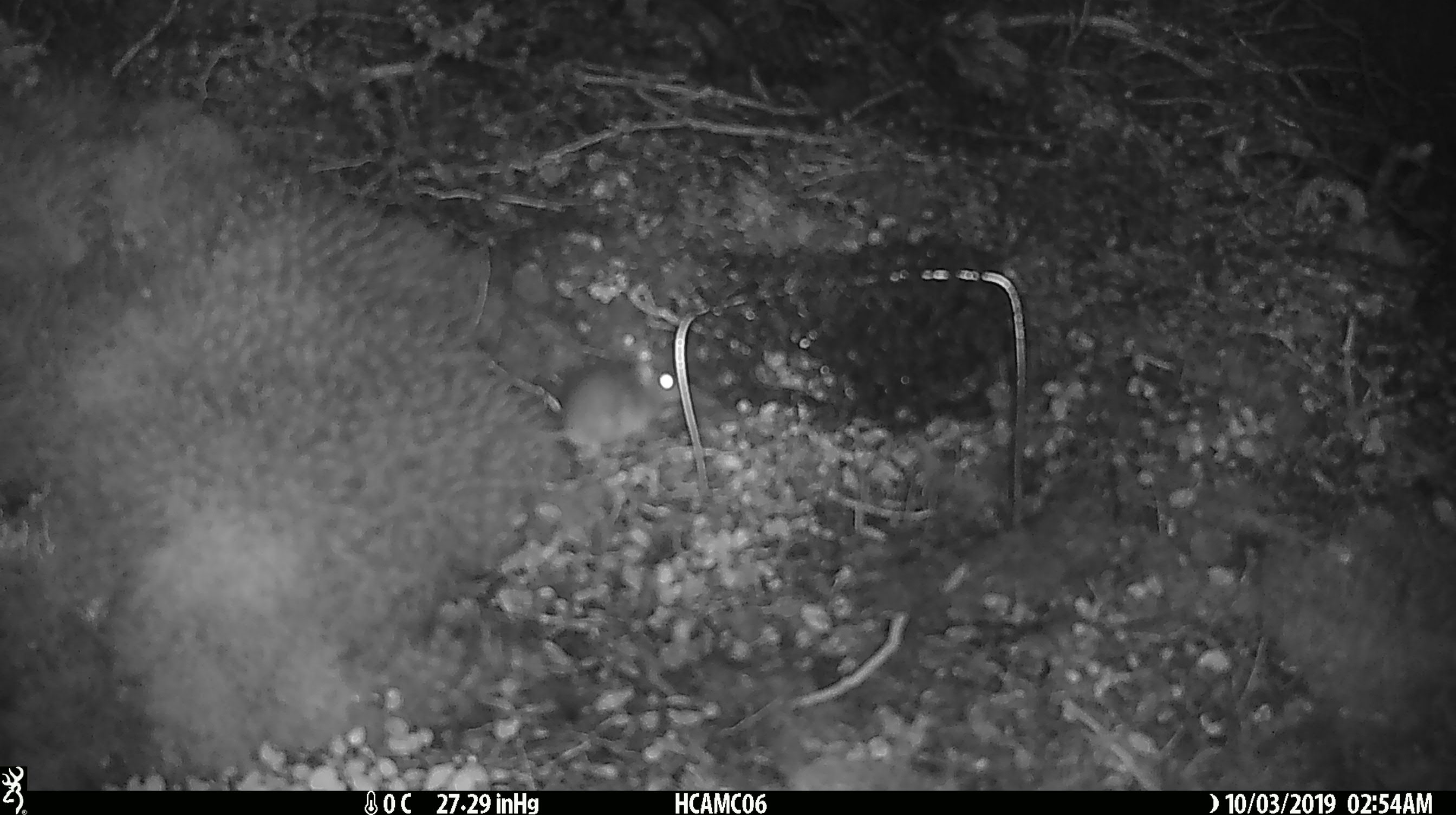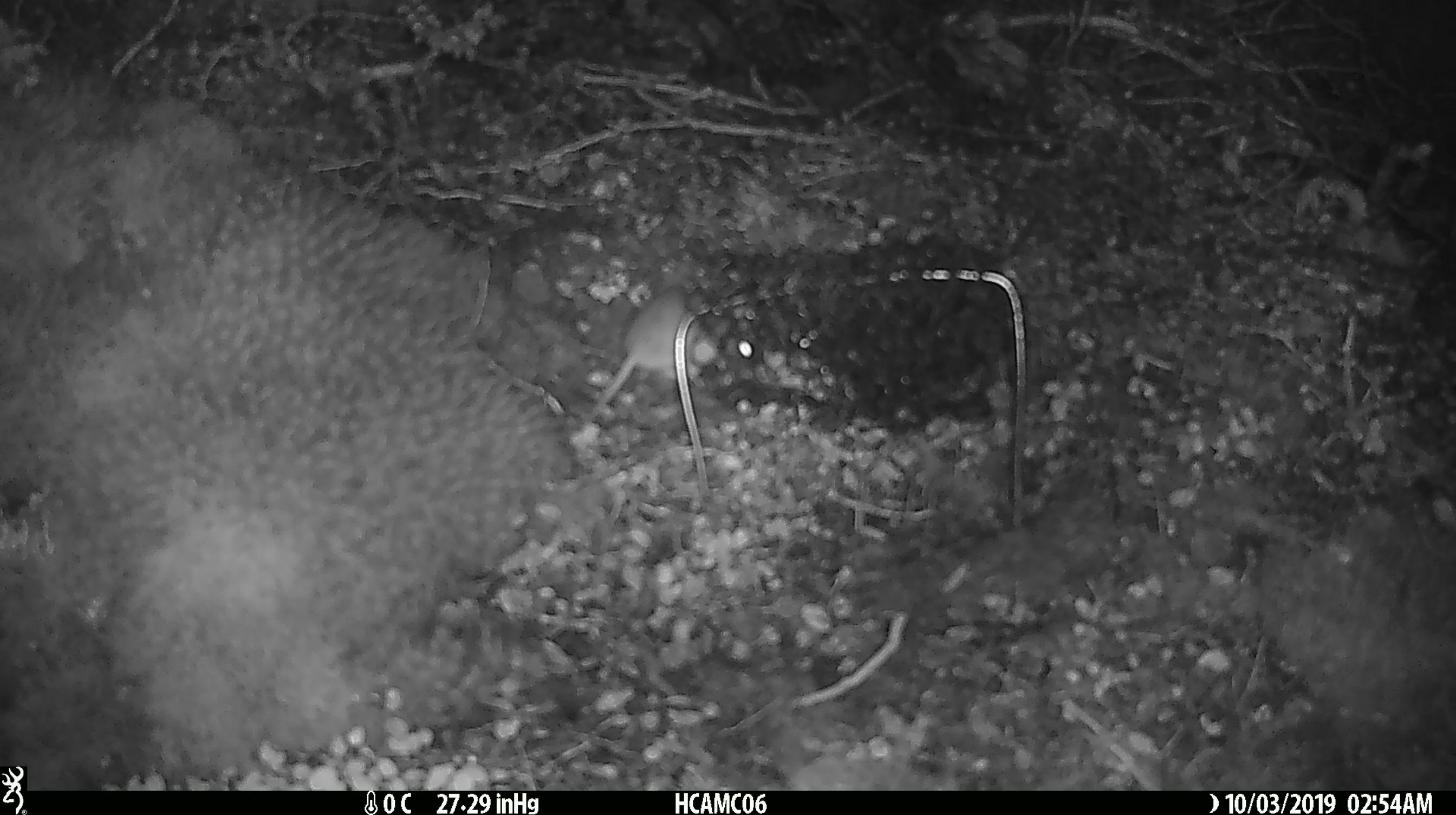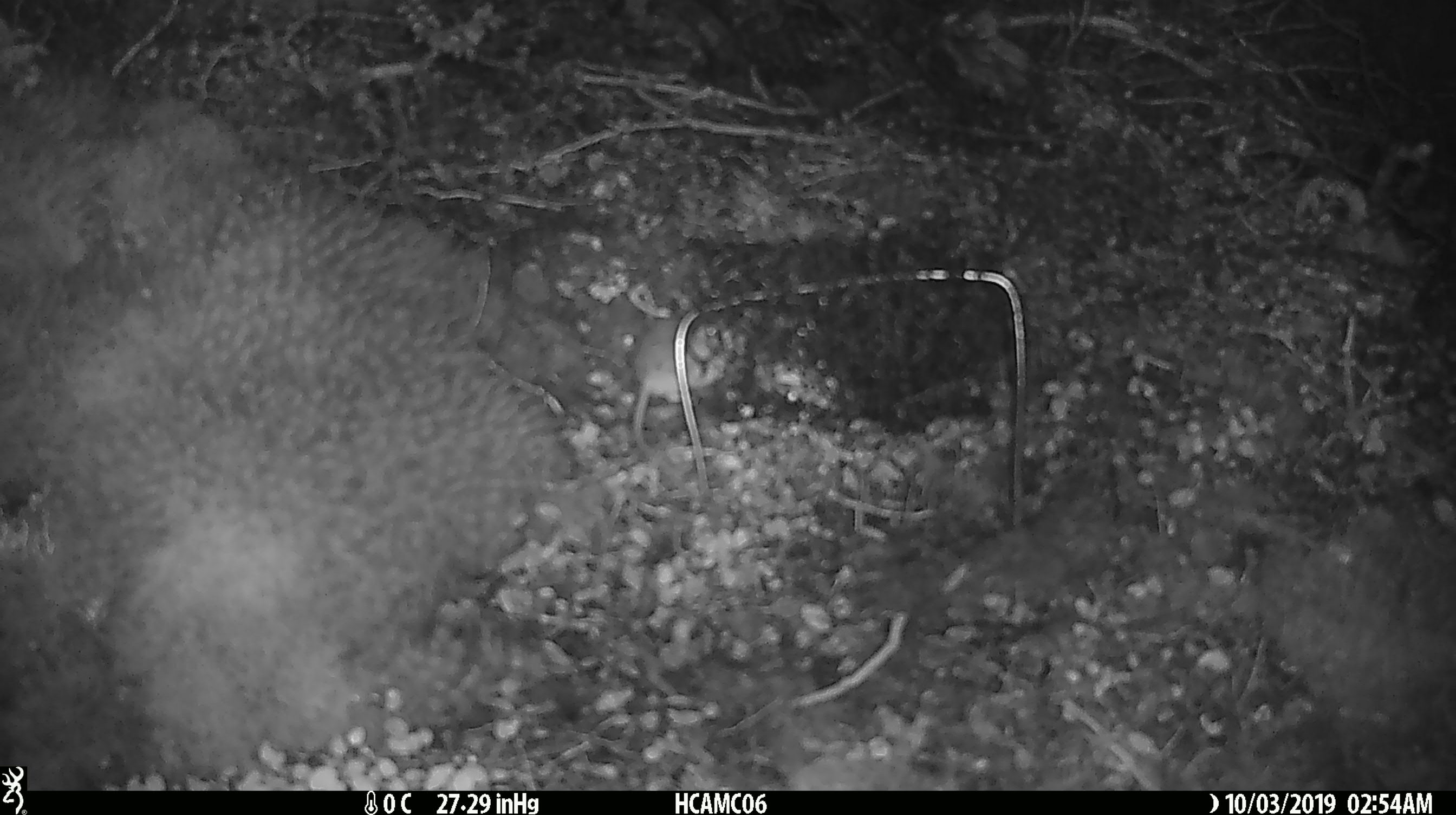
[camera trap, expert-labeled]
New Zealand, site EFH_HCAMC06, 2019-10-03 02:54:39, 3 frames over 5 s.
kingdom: Animalia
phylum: Chordata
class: Mammalia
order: Rodentia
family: Muridae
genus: Mus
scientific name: Mus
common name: mouse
Mouse (Mus).